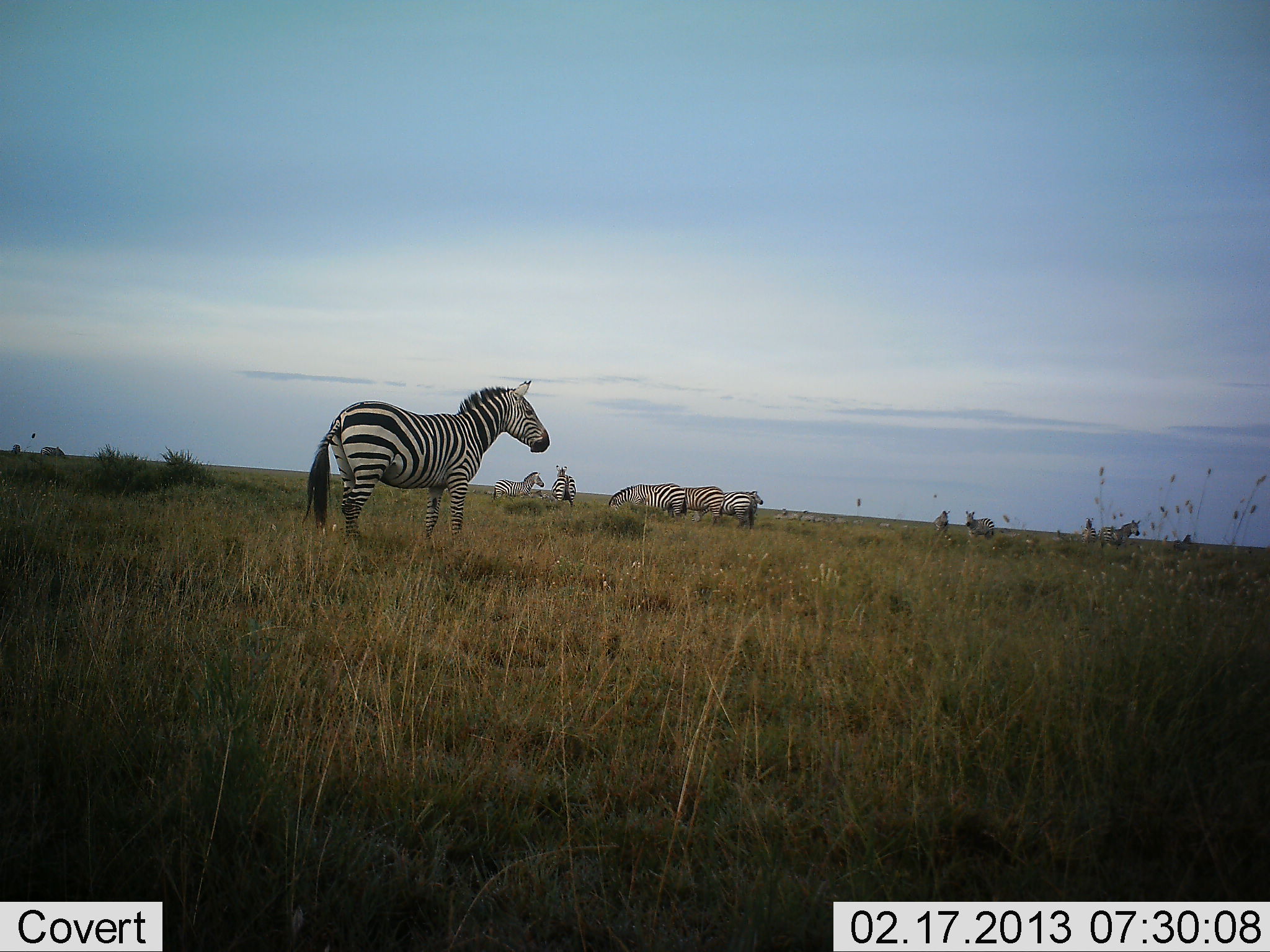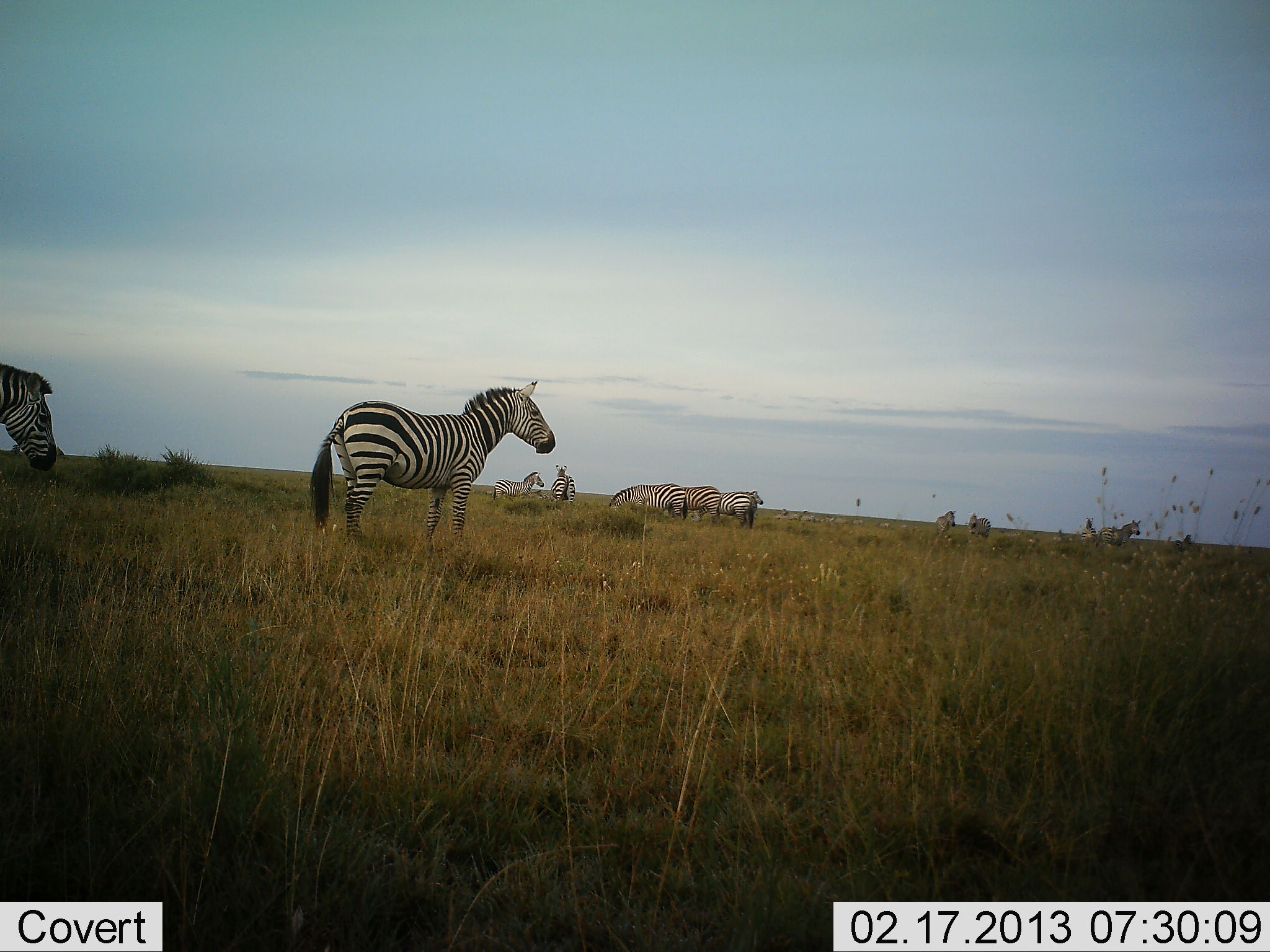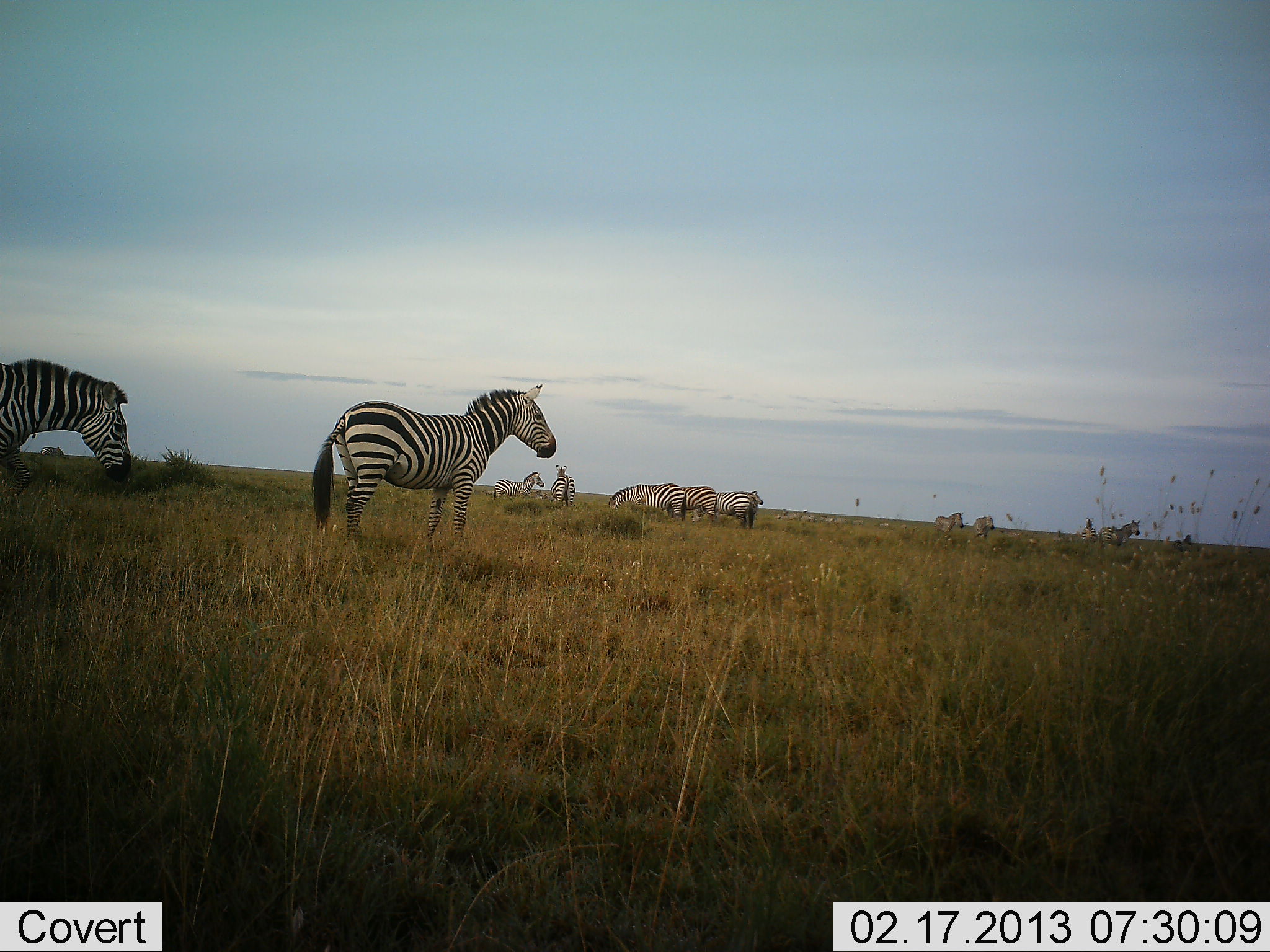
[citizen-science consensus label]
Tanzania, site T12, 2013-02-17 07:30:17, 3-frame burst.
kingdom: Animalia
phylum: Chordata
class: Mammalia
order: Perissodactyla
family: Equidae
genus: Equus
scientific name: Equus quagga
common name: plains zebra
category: zebra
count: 11-50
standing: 86%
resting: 7%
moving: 46%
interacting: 0%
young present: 0%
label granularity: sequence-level